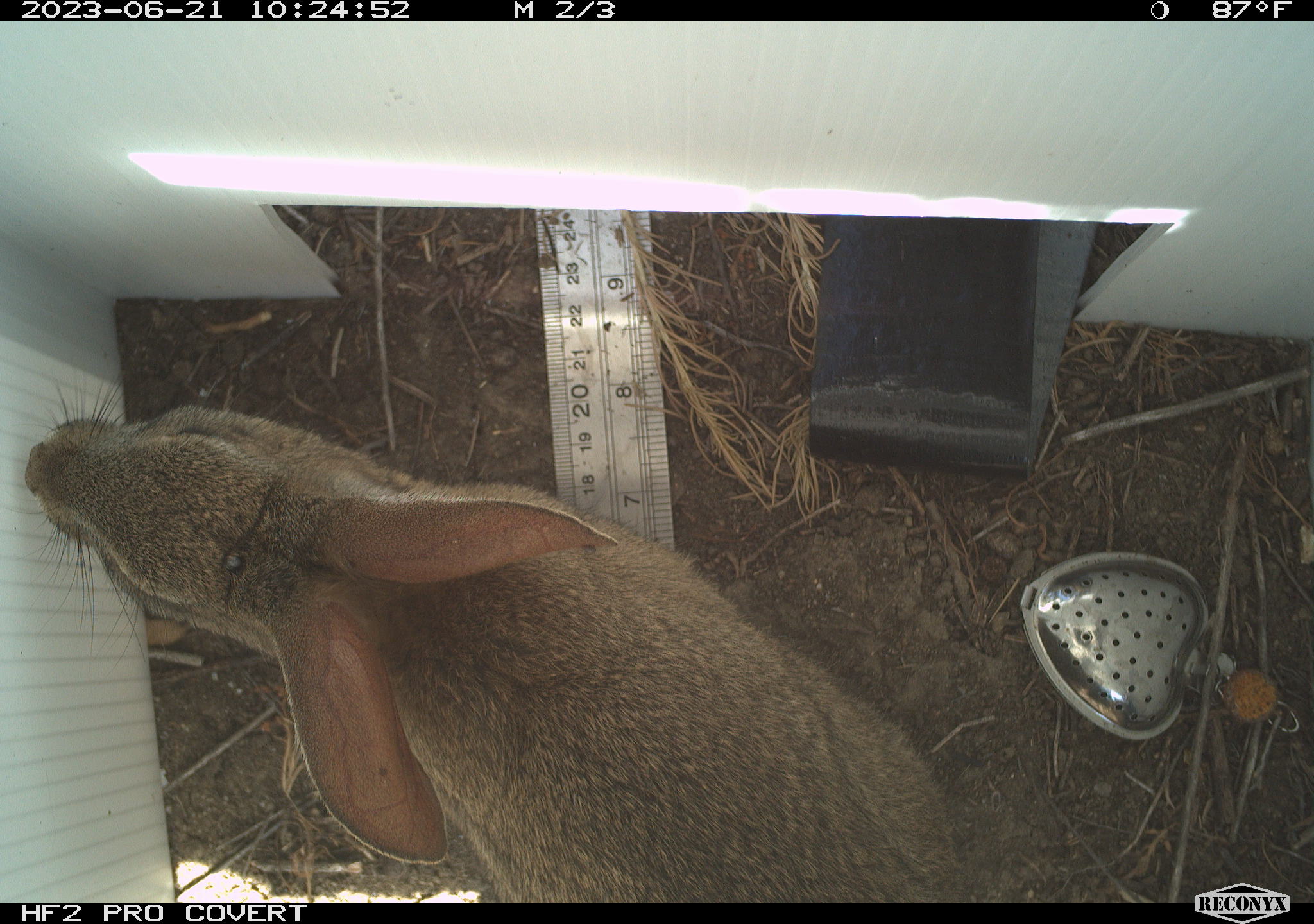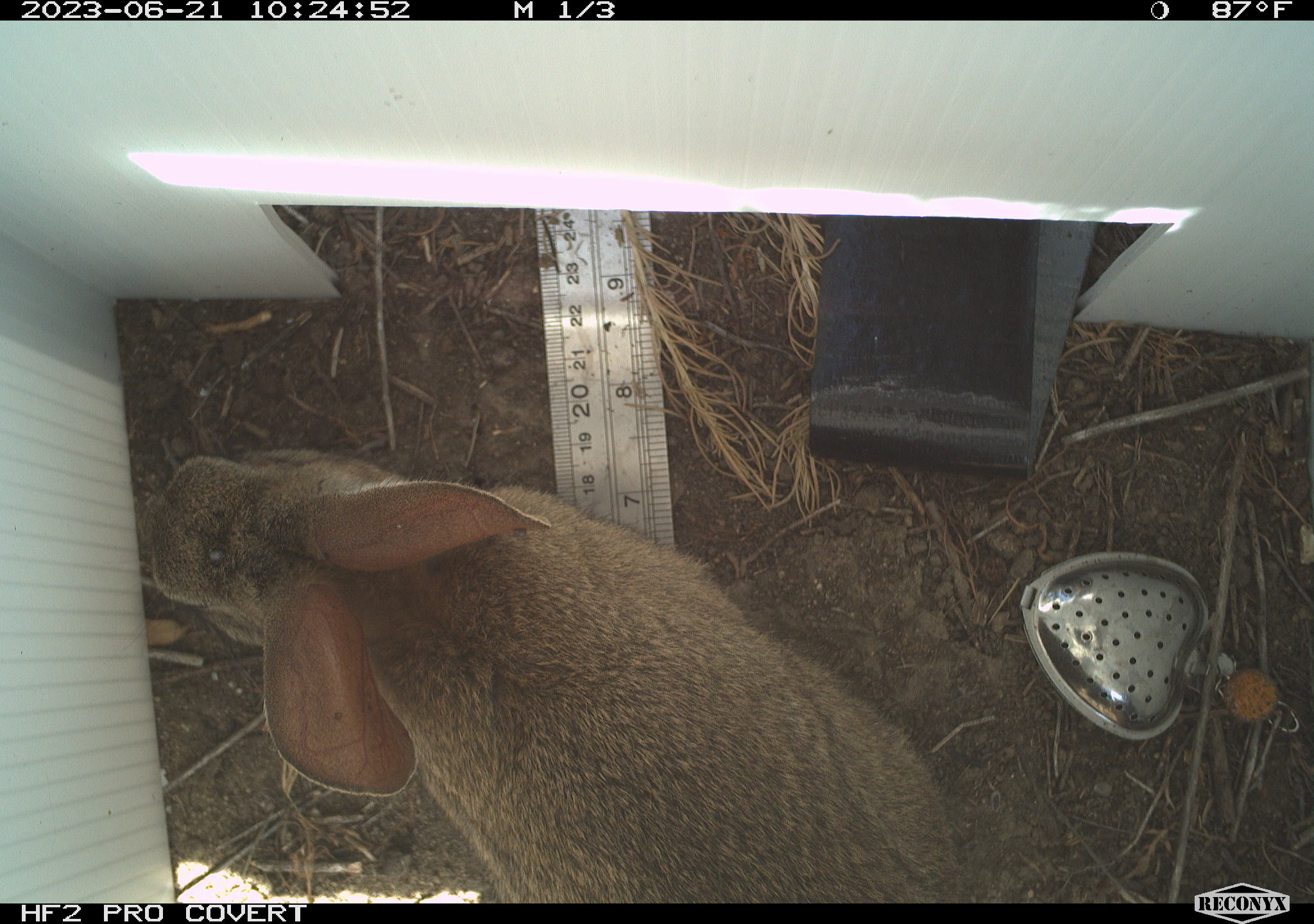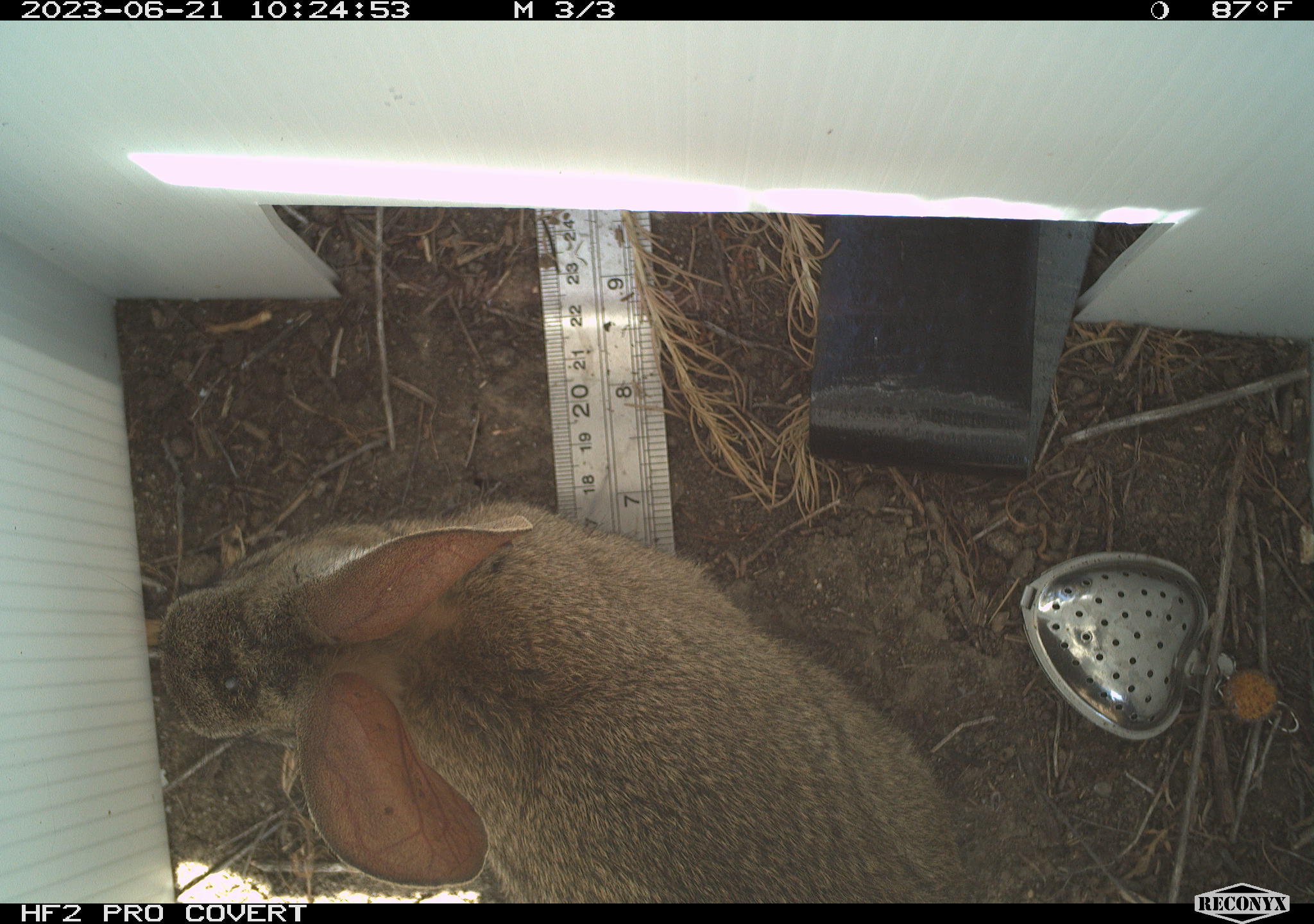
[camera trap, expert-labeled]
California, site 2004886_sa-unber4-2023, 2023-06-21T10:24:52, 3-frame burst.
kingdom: Animalia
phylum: Chordata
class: Mammalia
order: Lagomorpha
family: Leporidae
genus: Sylvilagus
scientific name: Sylvilagus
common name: cottontail rabbits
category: sylvilagus species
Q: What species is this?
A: Sylvilagus species (cottontail rabbits) (Sylvilagus).